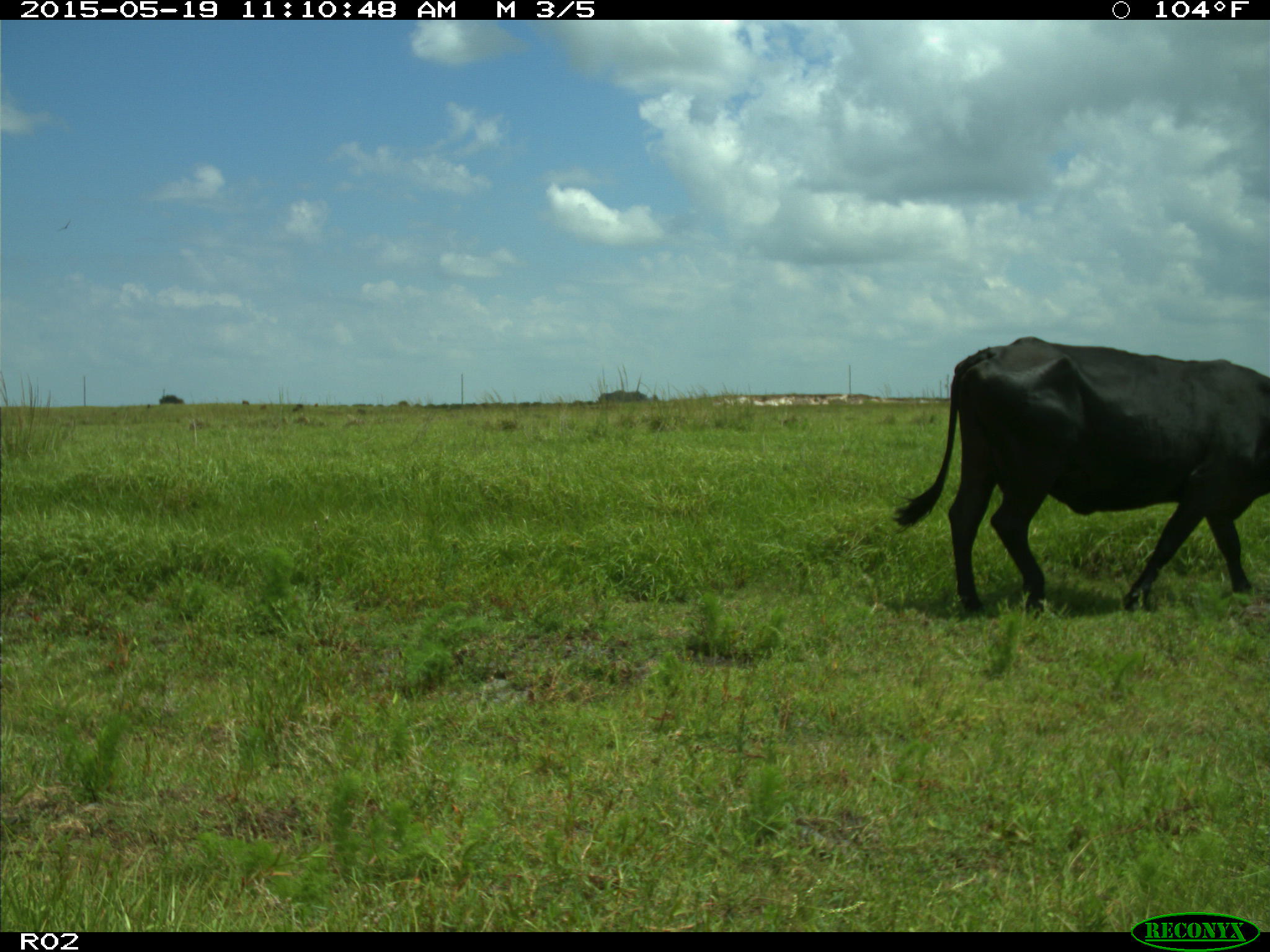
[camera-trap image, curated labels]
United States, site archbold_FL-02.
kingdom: Animalia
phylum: Chordata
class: Mammalia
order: Artiodactyla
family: Bovidae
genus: Bos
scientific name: Bos taurus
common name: domestic cow